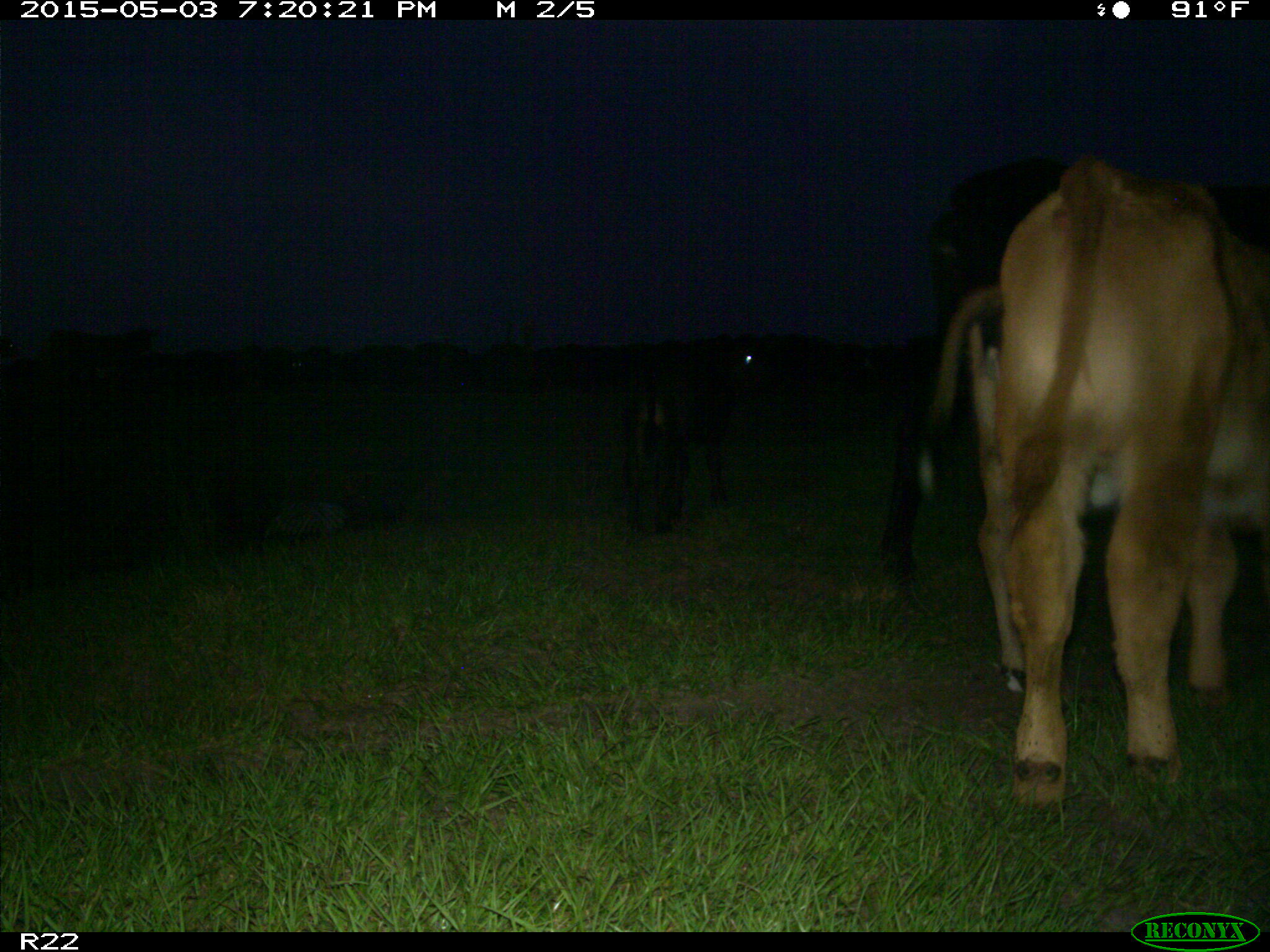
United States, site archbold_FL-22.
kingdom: Animalia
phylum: Chordata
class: Mammalia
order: Artiodactyla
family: Bovidae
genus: Bos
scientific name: Bos taurus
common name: domestic cow